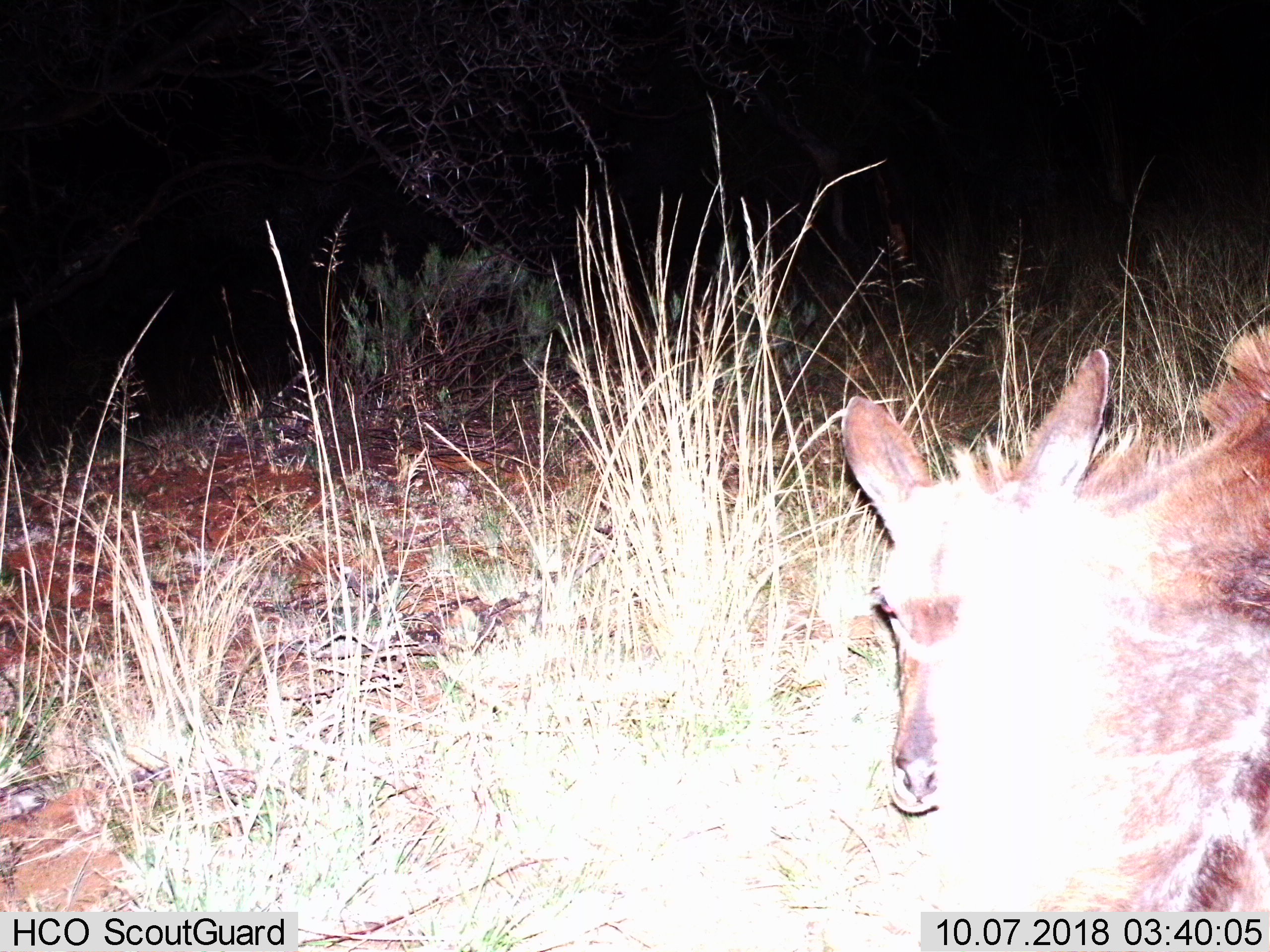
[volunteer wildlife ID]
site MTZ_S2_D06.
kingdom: Animalia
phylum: Chordata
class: Mammalia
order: Artiodactyla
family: Bovidae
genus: Tragelaphus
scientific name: Tragelaphus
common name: kudu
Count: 1.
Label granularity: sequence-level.